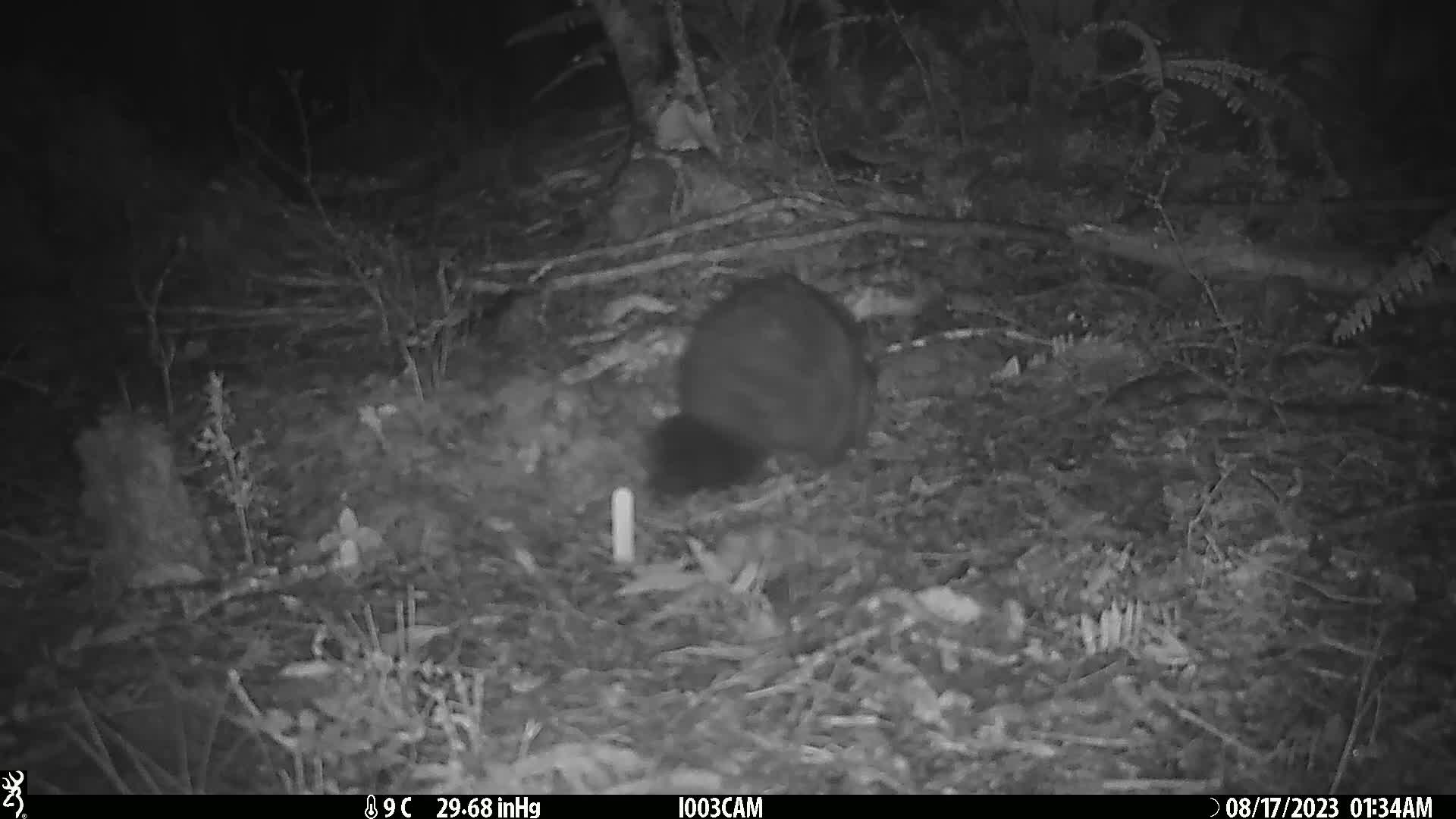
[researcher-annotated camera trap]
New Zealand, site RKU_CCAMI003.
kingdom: Animalia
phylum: Chordata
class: Mammalia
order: Diprotodontia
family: Phalangeridae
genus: Trichosurus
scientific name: Trichosurus vulpecula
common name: common brushtail possum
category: possum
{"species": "possum (common brushtail possum) (Trichosurus vulpecula)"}